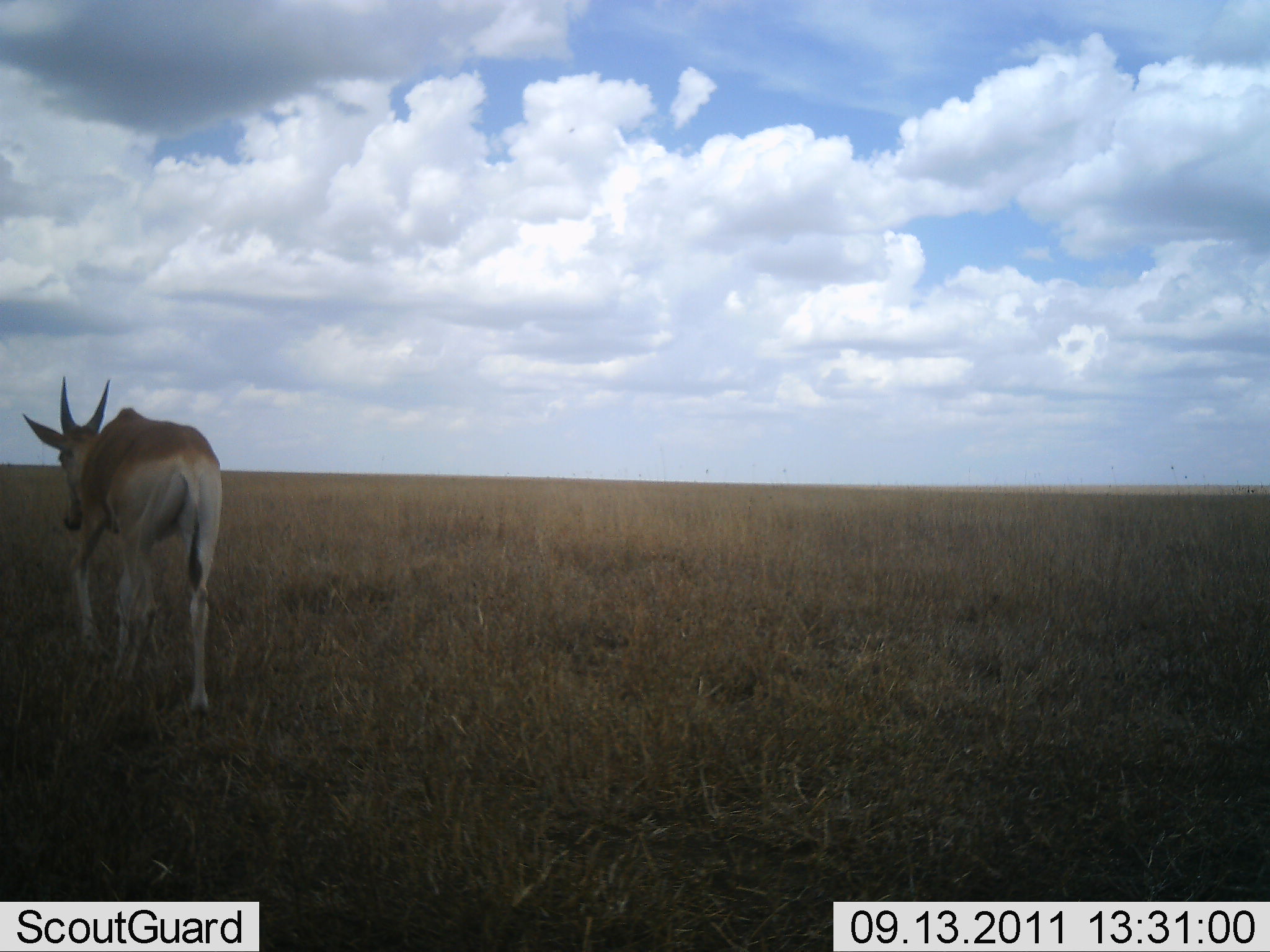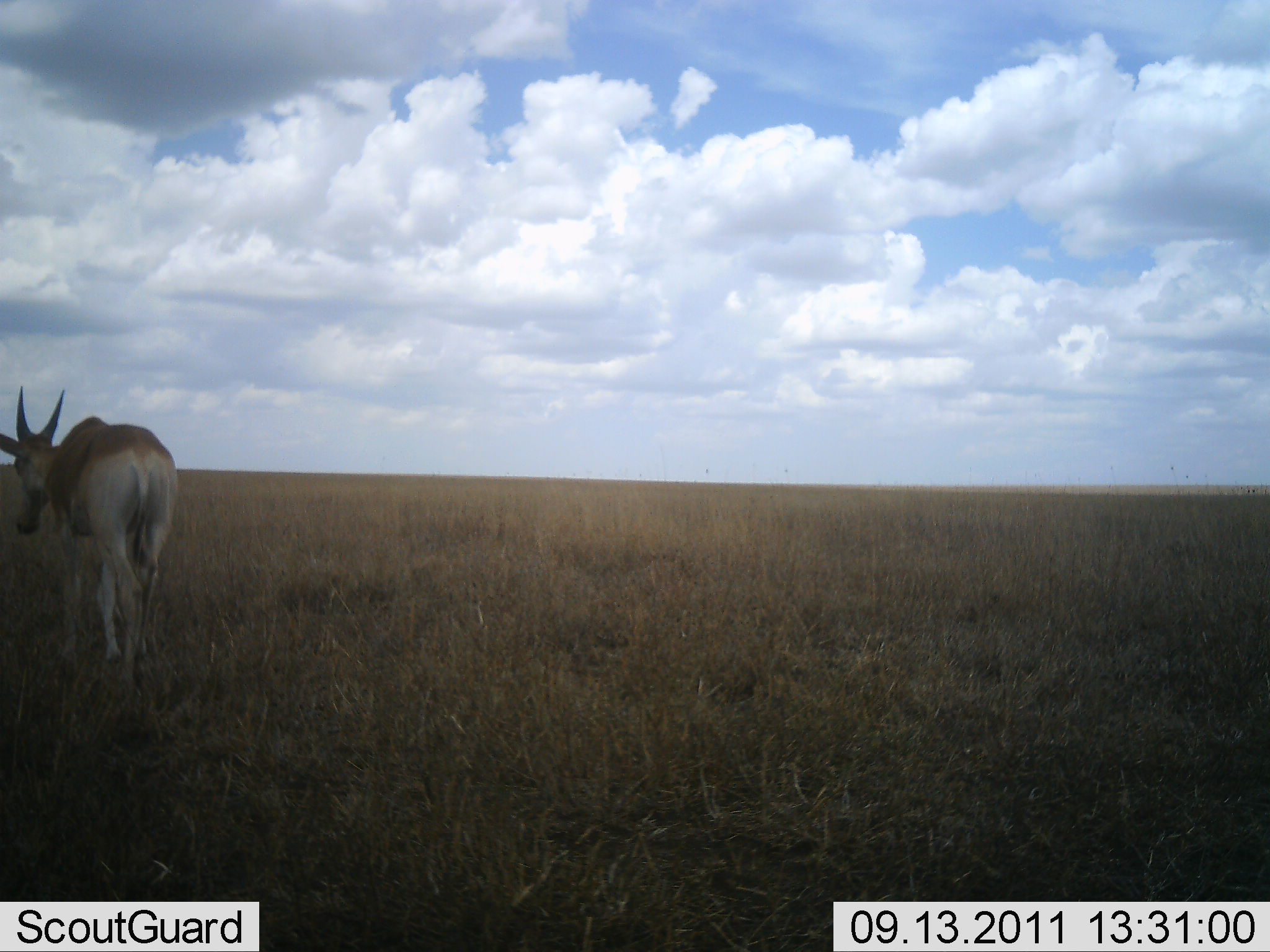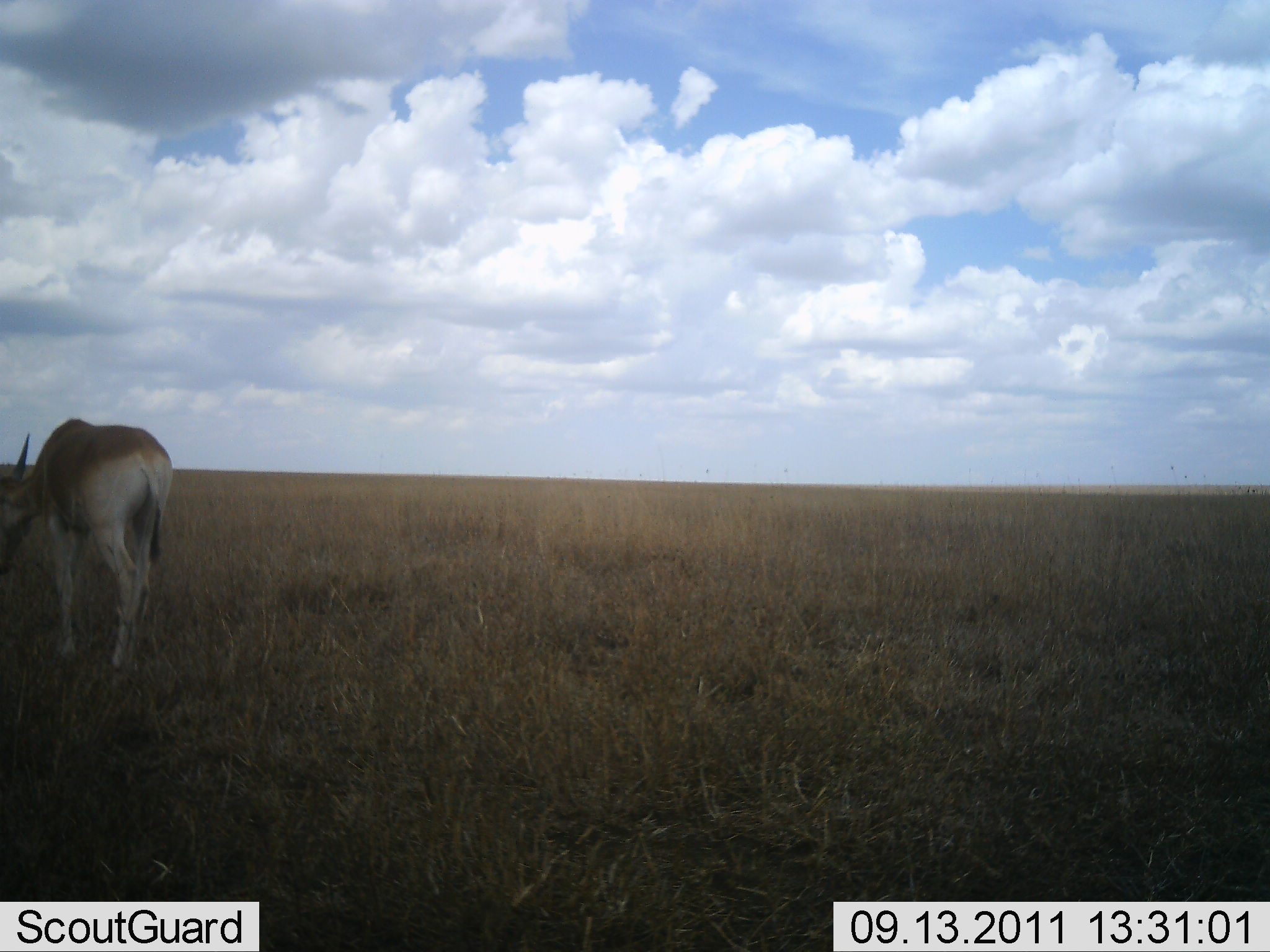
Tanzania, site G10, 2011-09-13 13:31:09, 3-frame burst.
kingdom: Animalia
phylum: Chordata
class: Mammalia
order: Artiodactyla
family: Bovidae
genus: Tragelaphus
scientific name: Tragelaphus oryx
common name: eland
Eland (Tragelaphus oryx), count 1. Behavior (volunteer vote fractions): standing 12%, resting 0%, moving 75%, interacting 0%. Young present (vote fraction): 0%. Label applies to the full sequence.